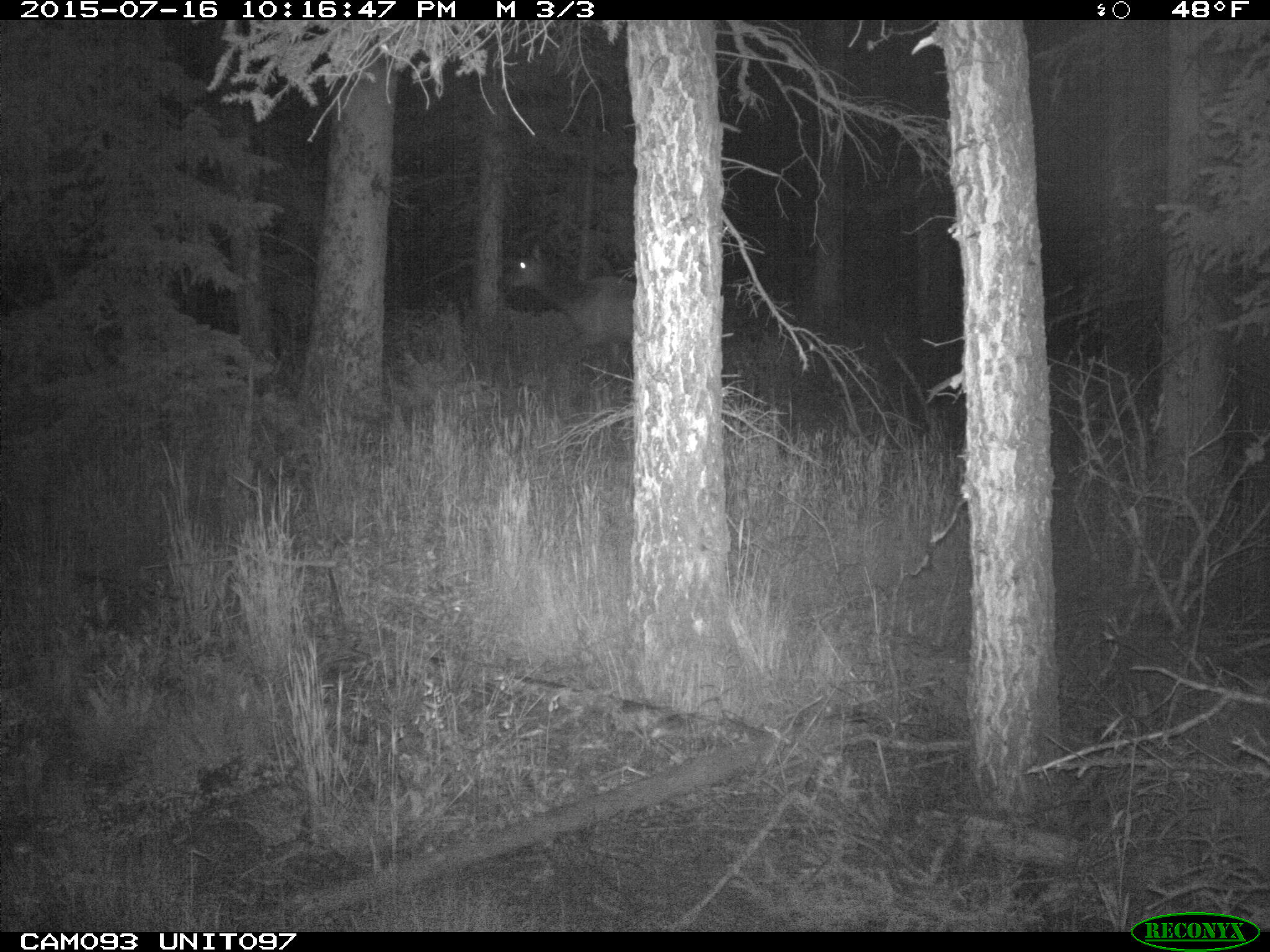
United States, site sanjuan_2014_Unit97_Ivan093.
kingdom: Animalia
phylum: Chordata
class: Mammalia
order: Artiodactyla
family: Cervidae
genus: Cervus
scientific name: Cervus elaphus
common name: red deer